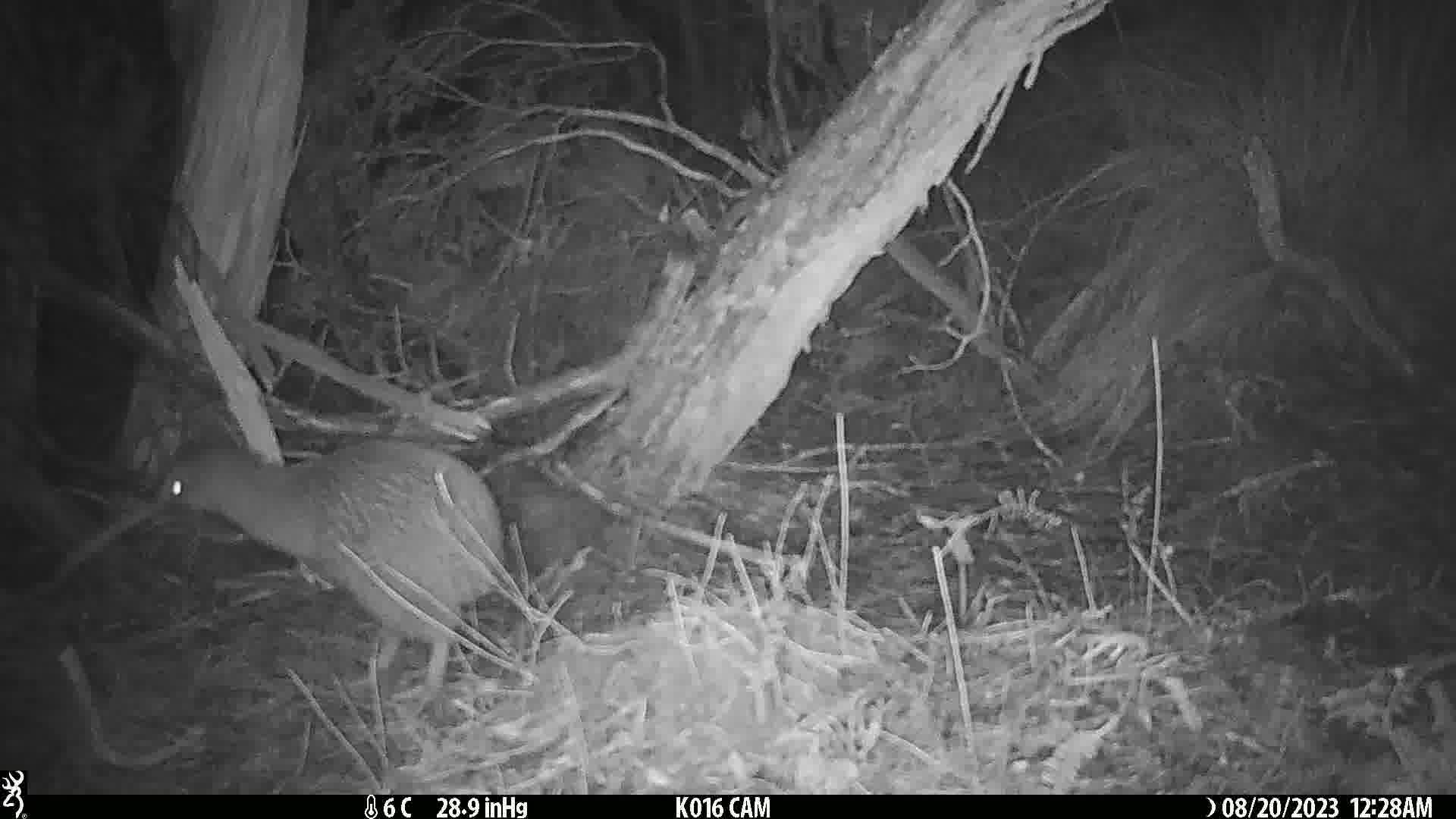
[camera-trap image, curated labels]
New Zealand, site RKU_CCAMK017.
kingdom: Animalia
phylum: Chordata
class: Aves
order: Apterygiformes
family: Apterygidae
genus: Apteryx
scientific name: Apteryx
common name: kiwi